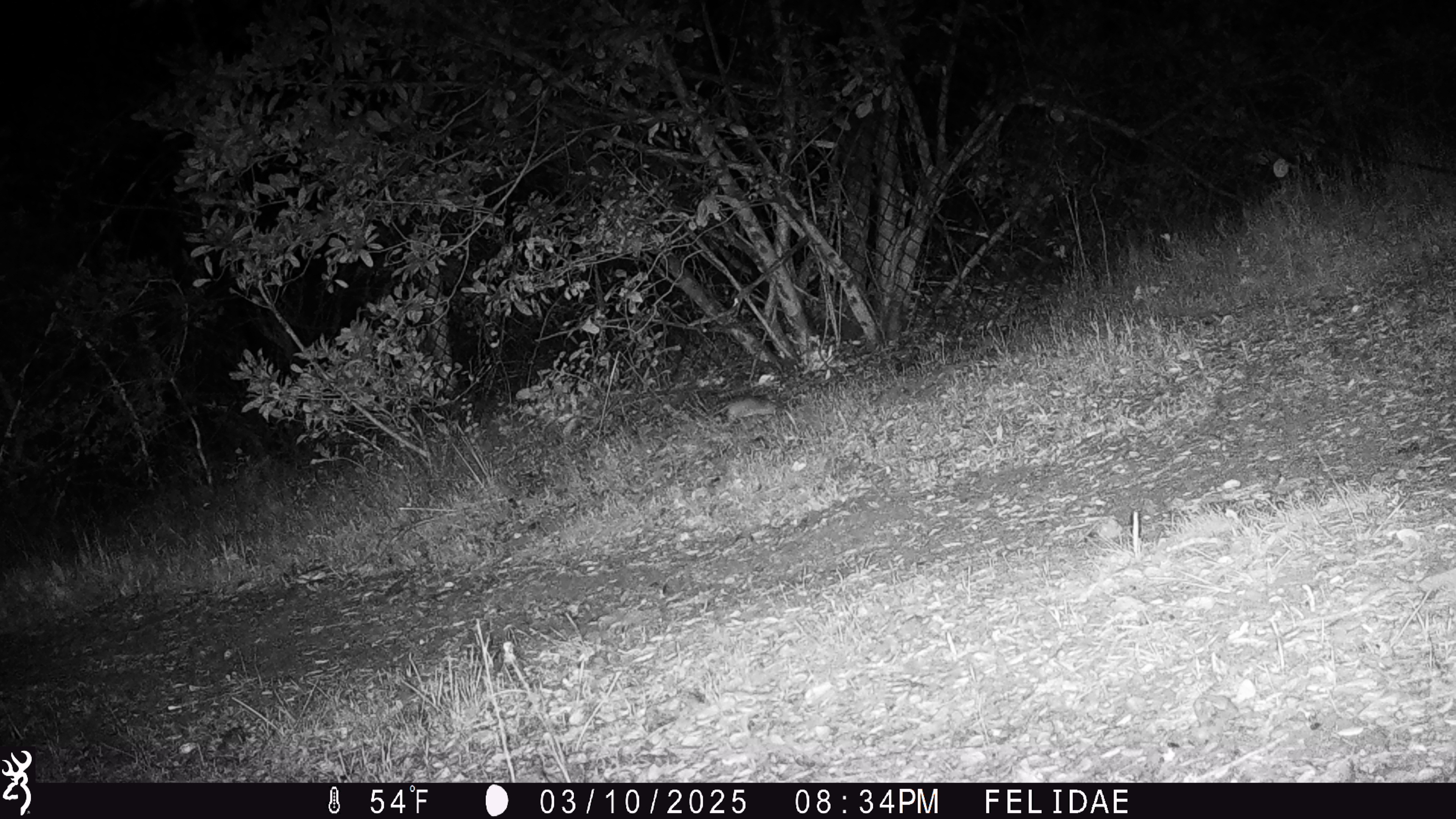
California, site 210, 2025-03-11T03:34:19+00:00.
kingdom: Animalia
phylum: Chordata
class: Mammalia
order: Rodentia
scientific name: Rodentia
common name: mouse or rat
Mouse or rat (Rodentia).